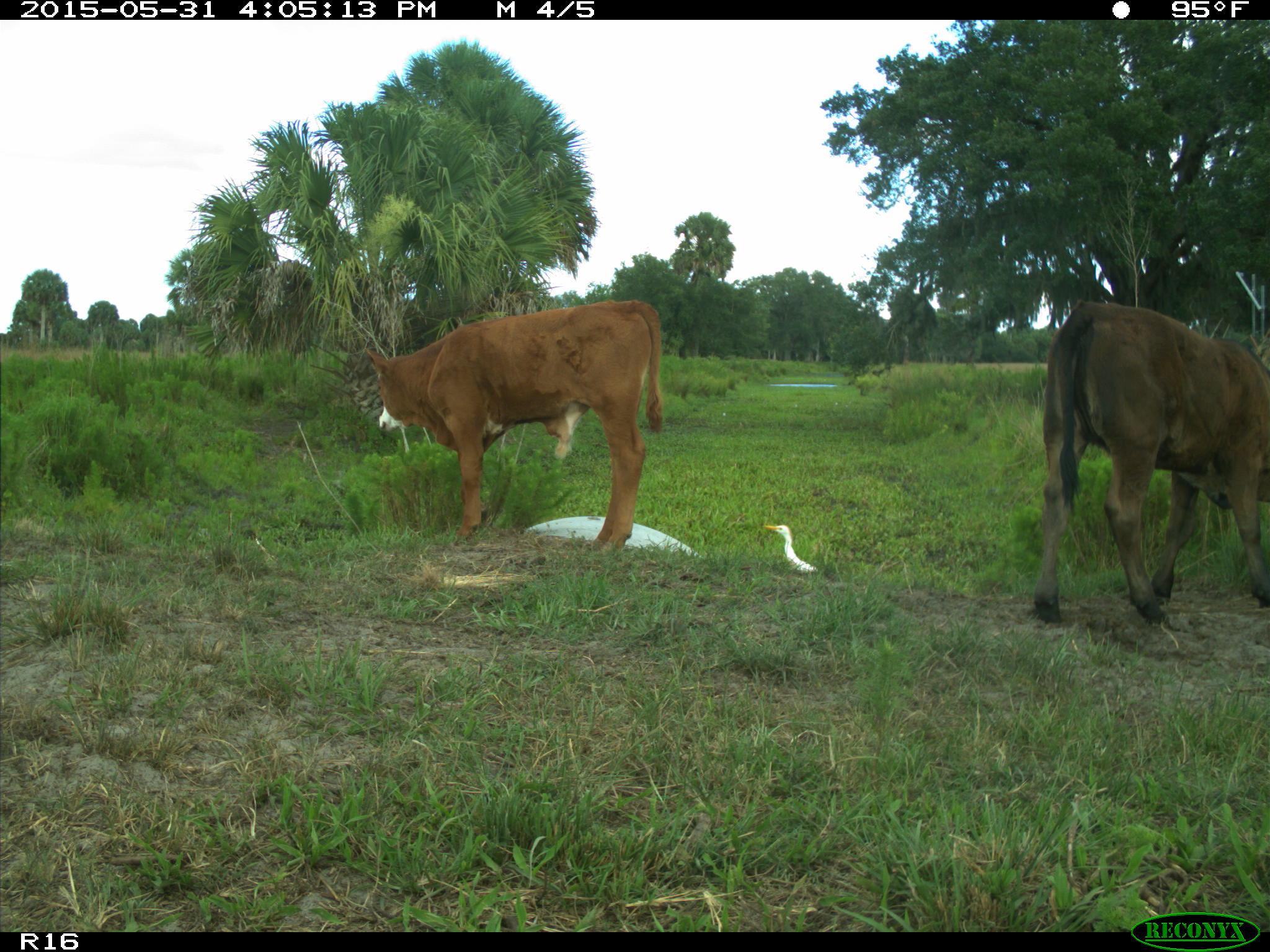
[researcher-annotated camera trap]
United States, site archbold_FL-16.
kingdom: Animalia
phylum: Chordata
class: Mammalia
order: Artiodactyla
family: Bovidae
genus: Bos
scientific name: Bos taurus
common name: domestic cow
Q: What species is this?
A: Bos taurus (domestic cow).